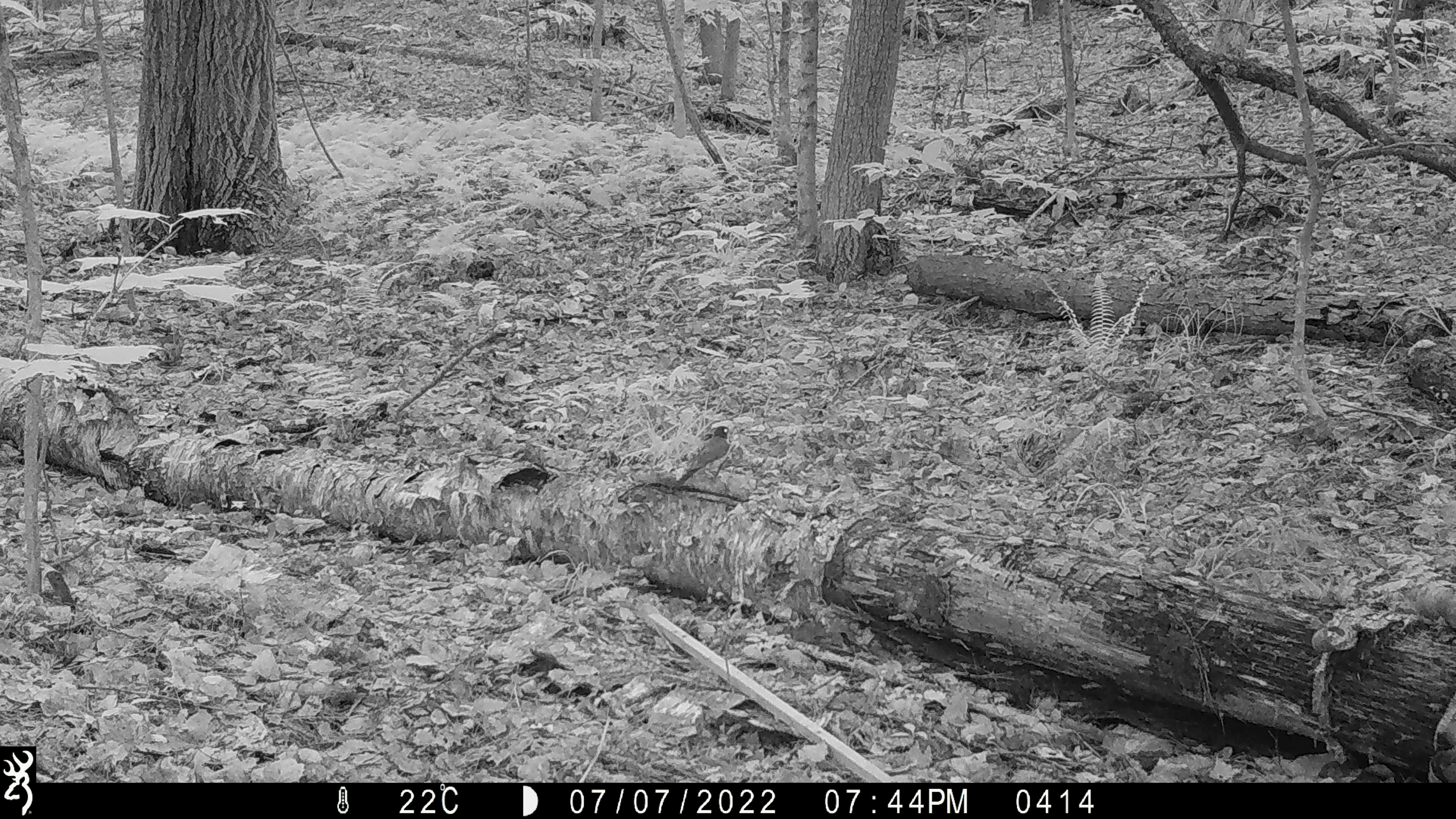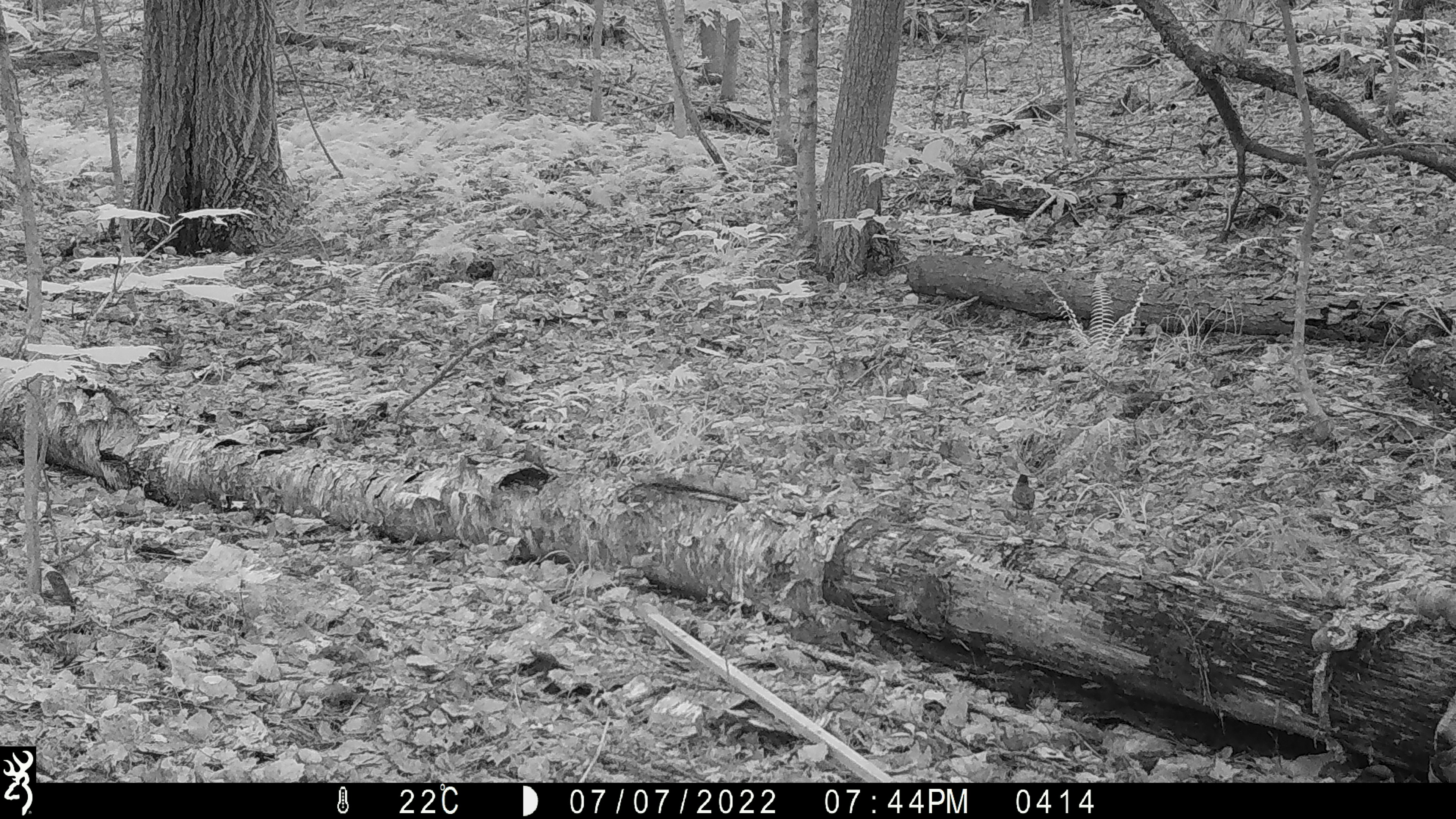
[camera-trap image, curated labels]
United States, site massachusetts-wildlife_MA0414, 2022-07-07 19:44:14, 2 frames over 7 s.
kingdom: Animalia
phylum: Chordata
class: Aves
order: Passeriformes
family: Turdidae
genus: Turdus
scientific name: Turdus migratorius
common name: american robin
American robin (Turdus migratorius).